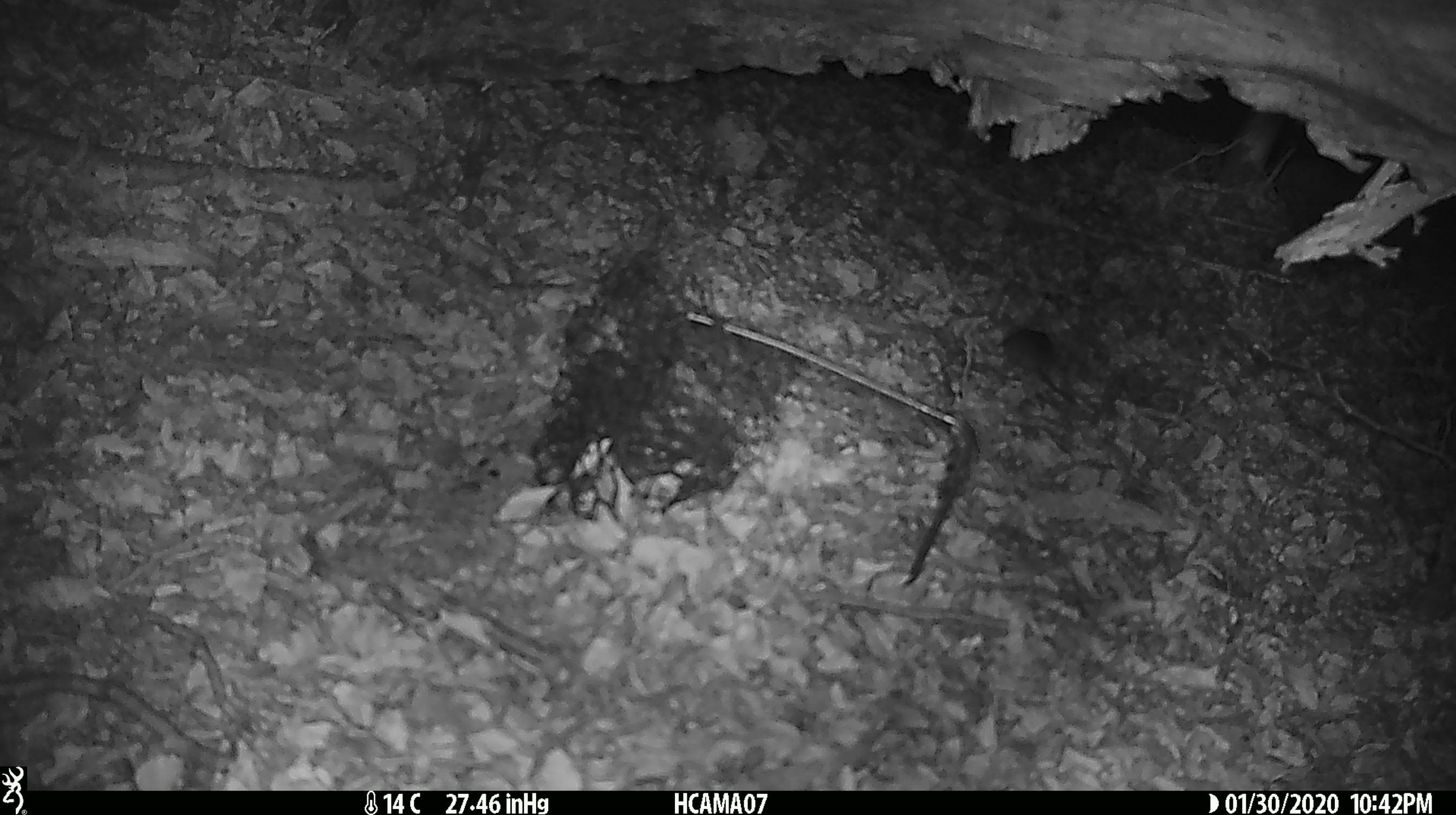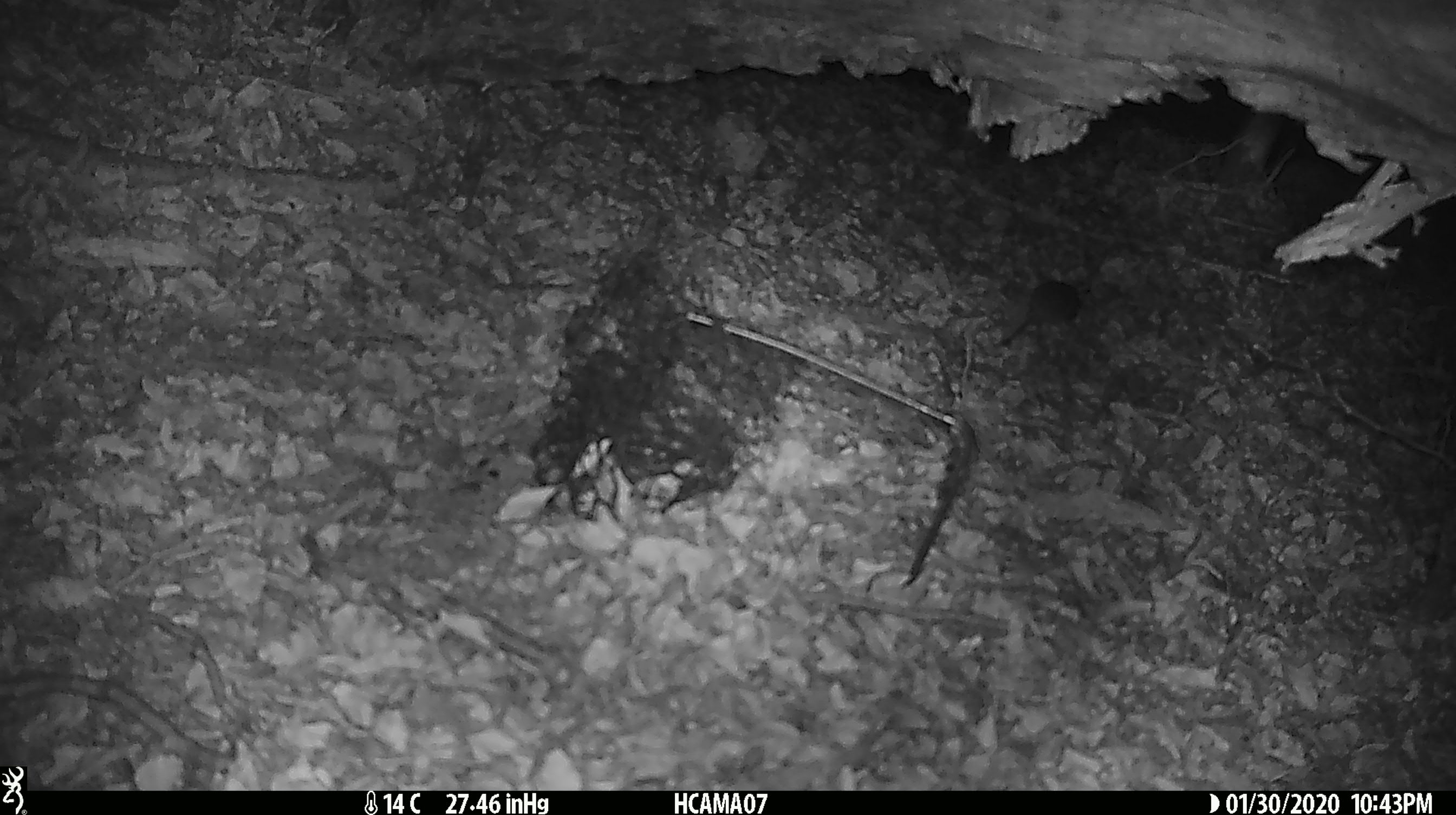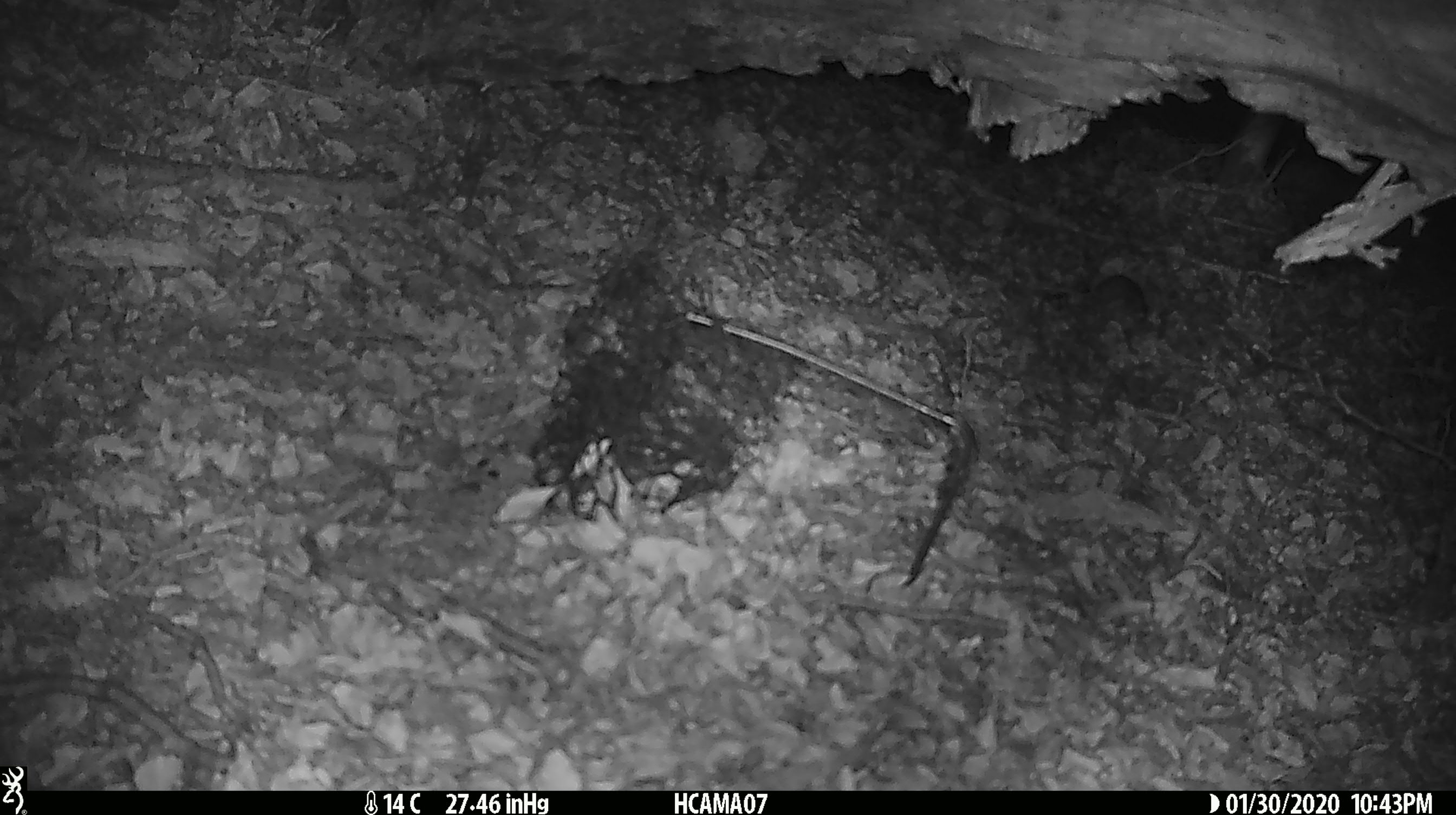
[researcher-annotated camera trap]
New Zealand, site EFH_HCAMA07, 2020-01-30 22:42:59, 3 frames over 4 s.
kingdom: Animalia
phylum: Chordata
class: Mammalia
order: Rodentia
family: Muridae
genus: Mus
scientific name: Mus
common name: mouse